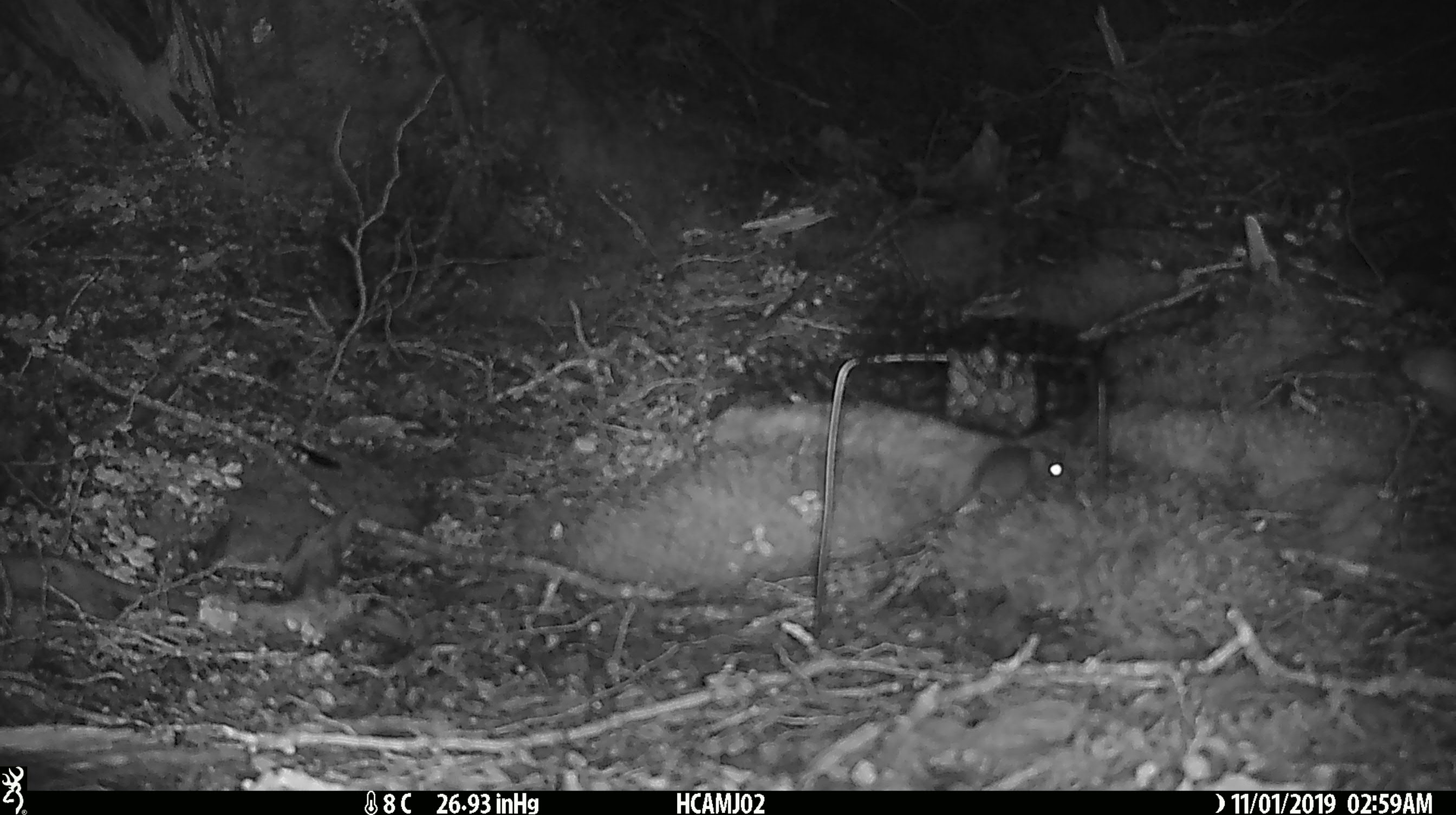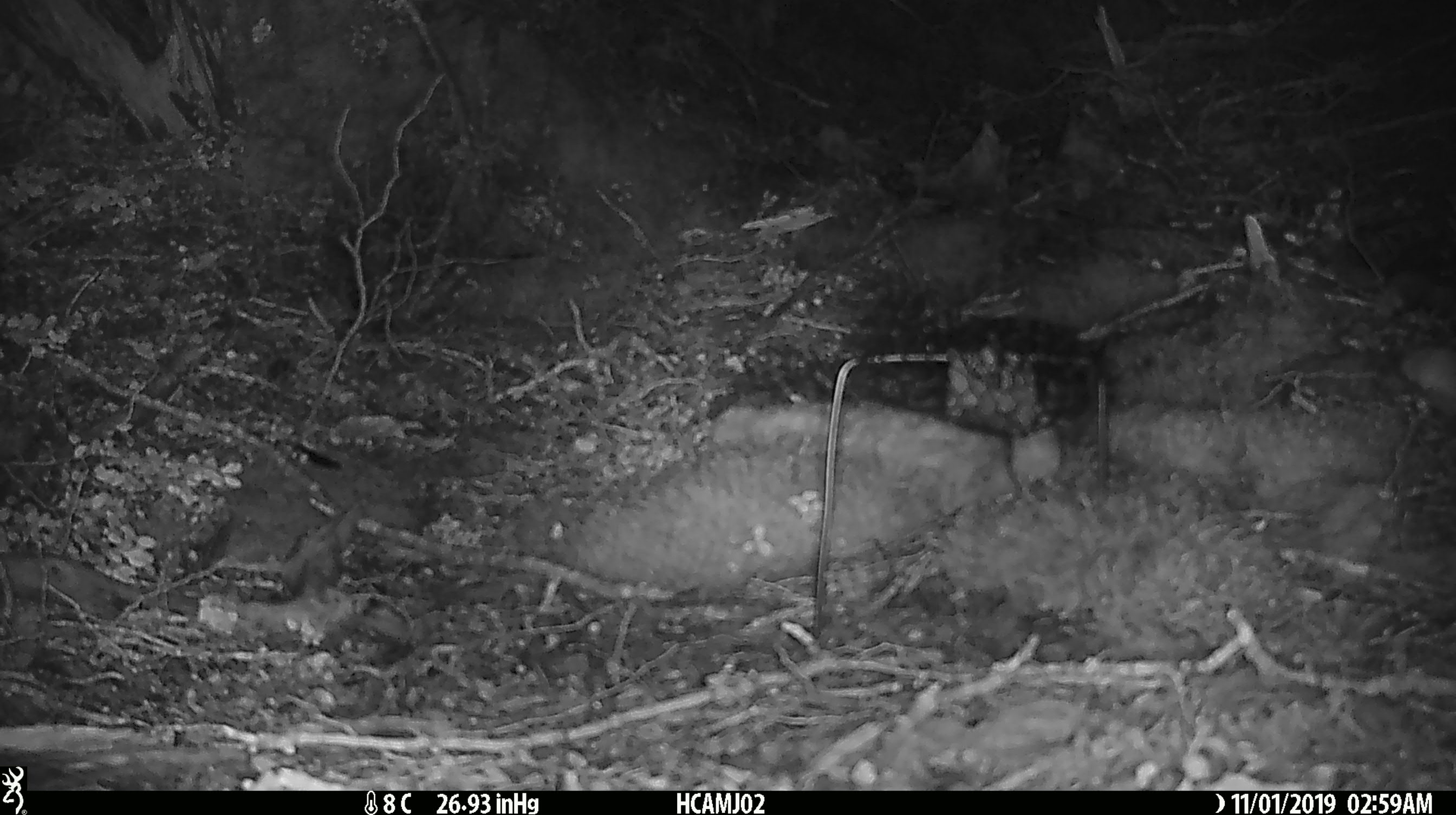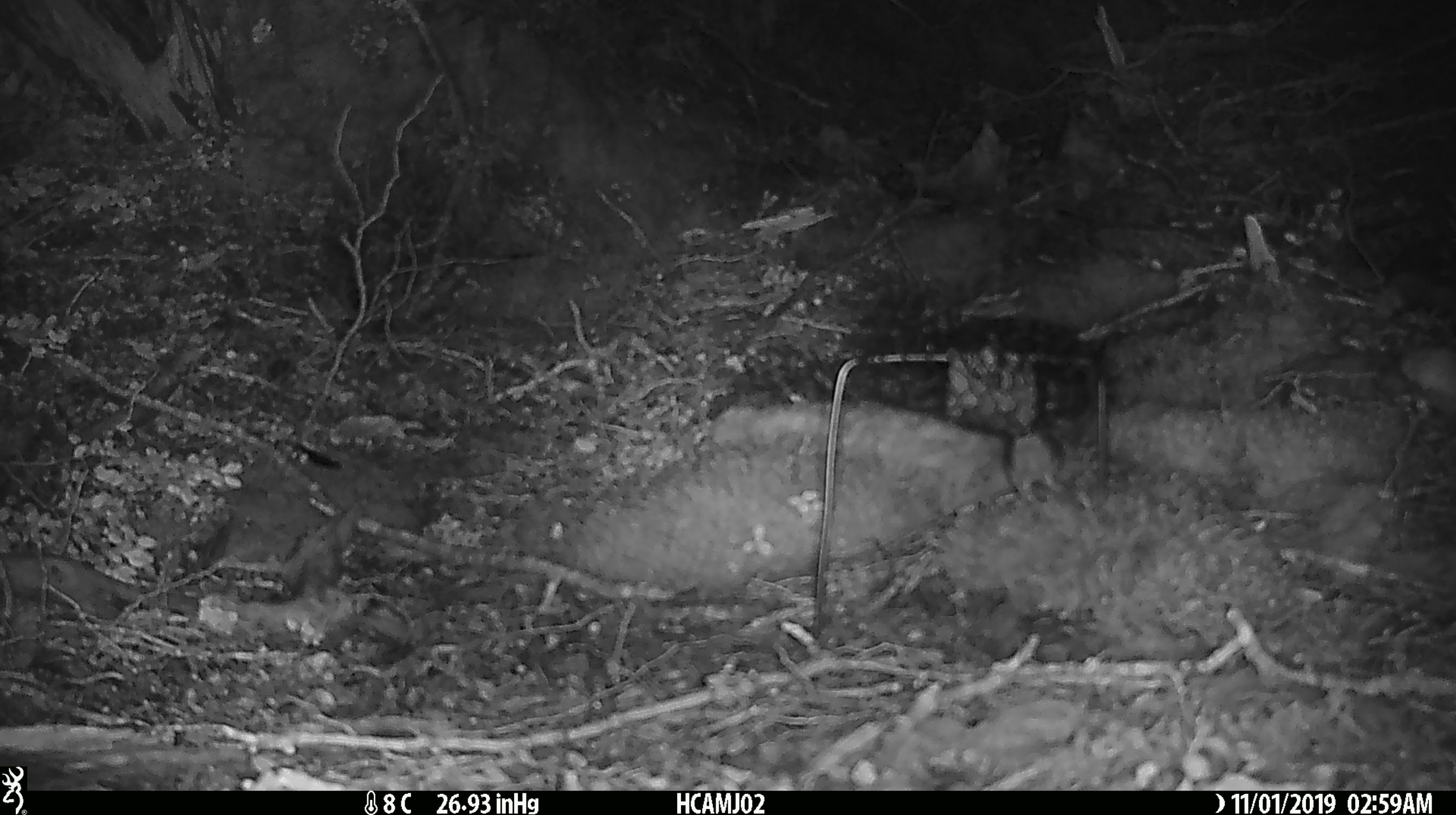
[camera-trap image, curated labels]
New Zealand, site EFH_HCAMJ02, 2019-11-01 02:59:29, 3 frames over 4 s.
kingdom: Animalia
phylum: Chordata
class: Mammalia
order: Rodentia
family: Muridae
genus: Mus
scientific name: Mus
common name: mouse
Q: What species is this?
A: Mouse (Mus).